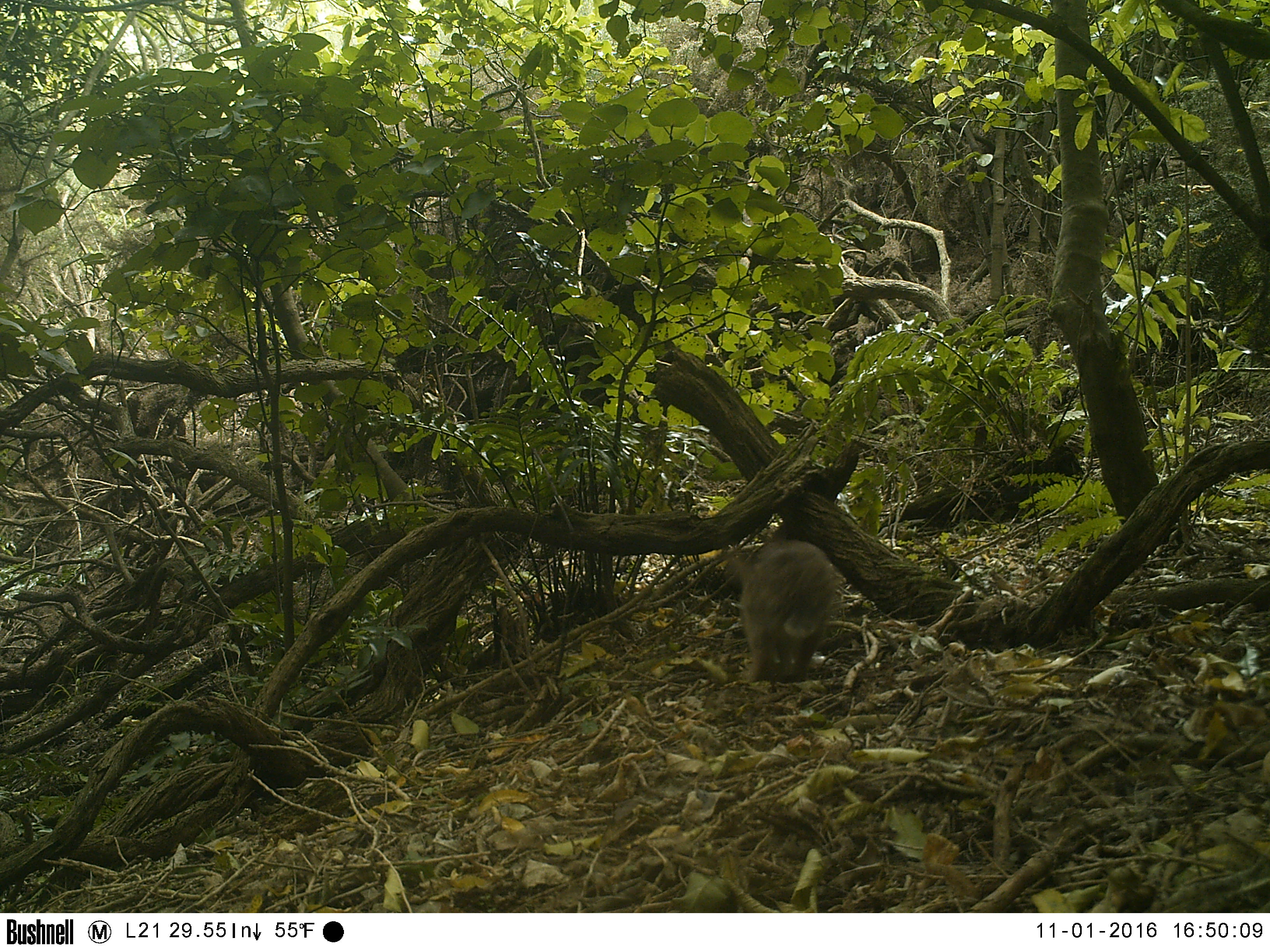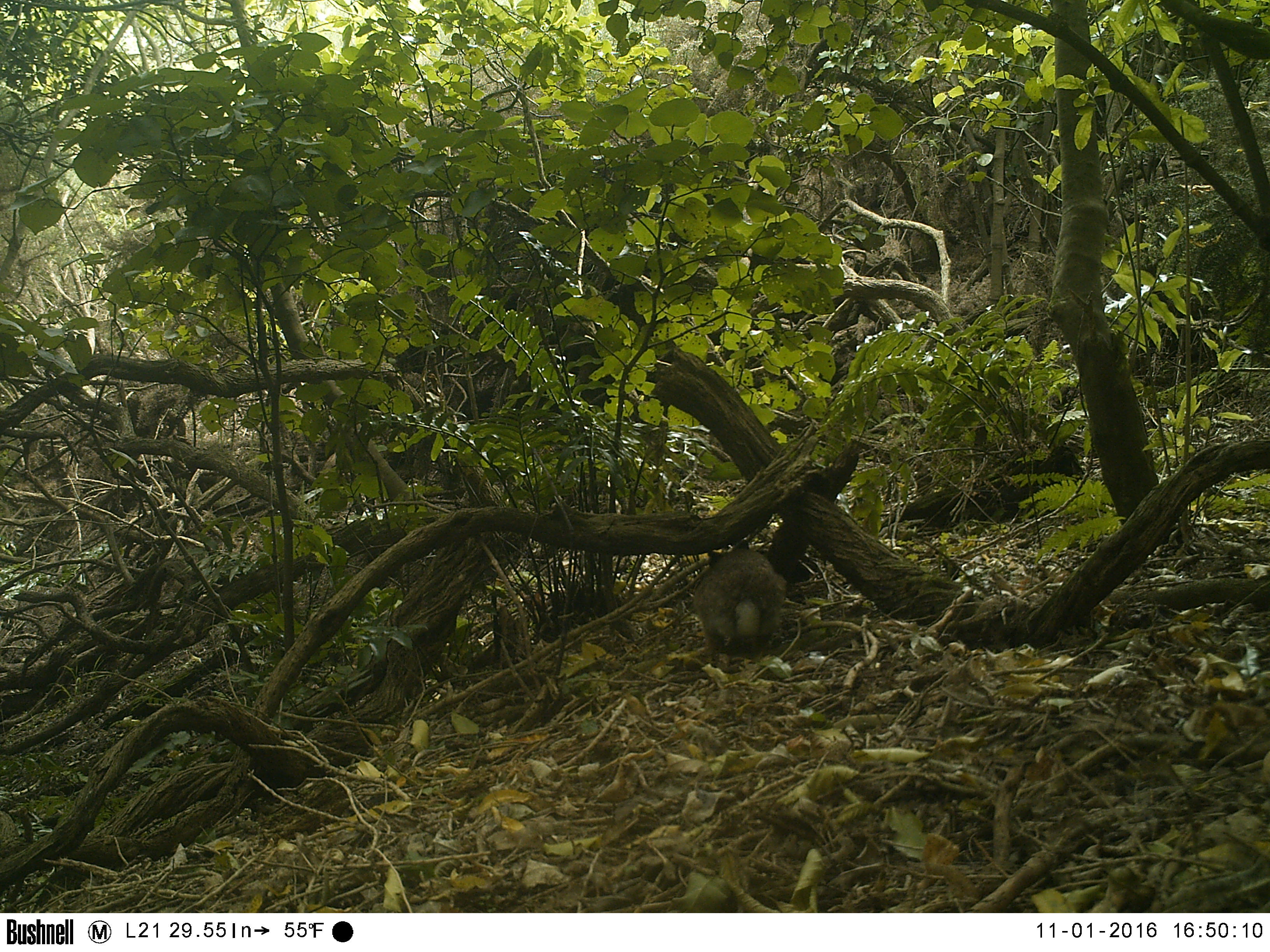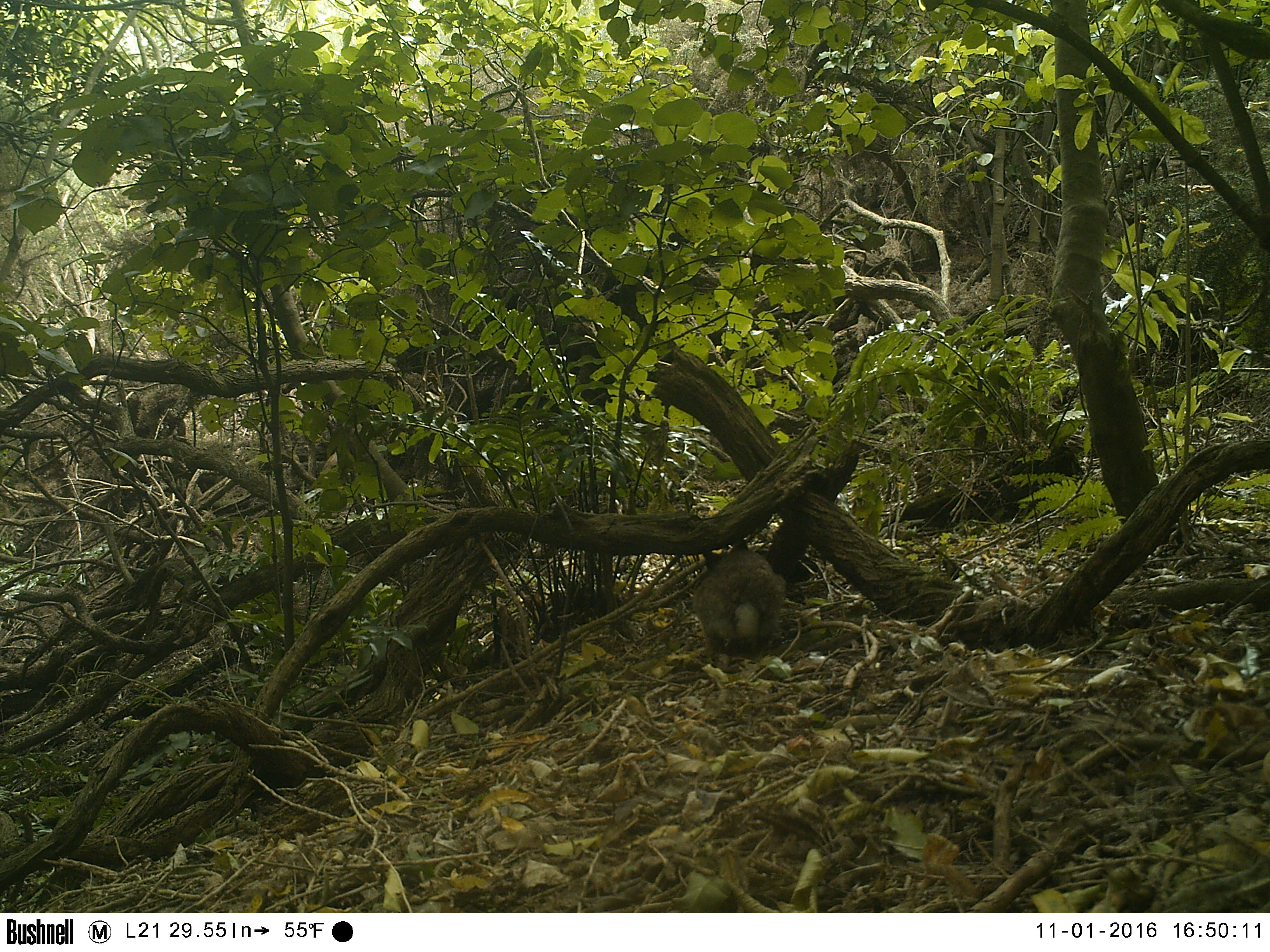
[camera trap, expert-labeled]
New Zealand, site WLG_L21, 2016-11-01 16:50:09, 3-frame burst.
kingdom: Animalia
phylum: Chordata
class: Mammalia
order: Lagomorpha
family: Leporidae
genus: Oryctolagus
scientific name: Oryctolagus cuniculus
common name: european rabbit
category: rabbit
Rabbit (european rabbit) (Oryctolagus cuniculus).